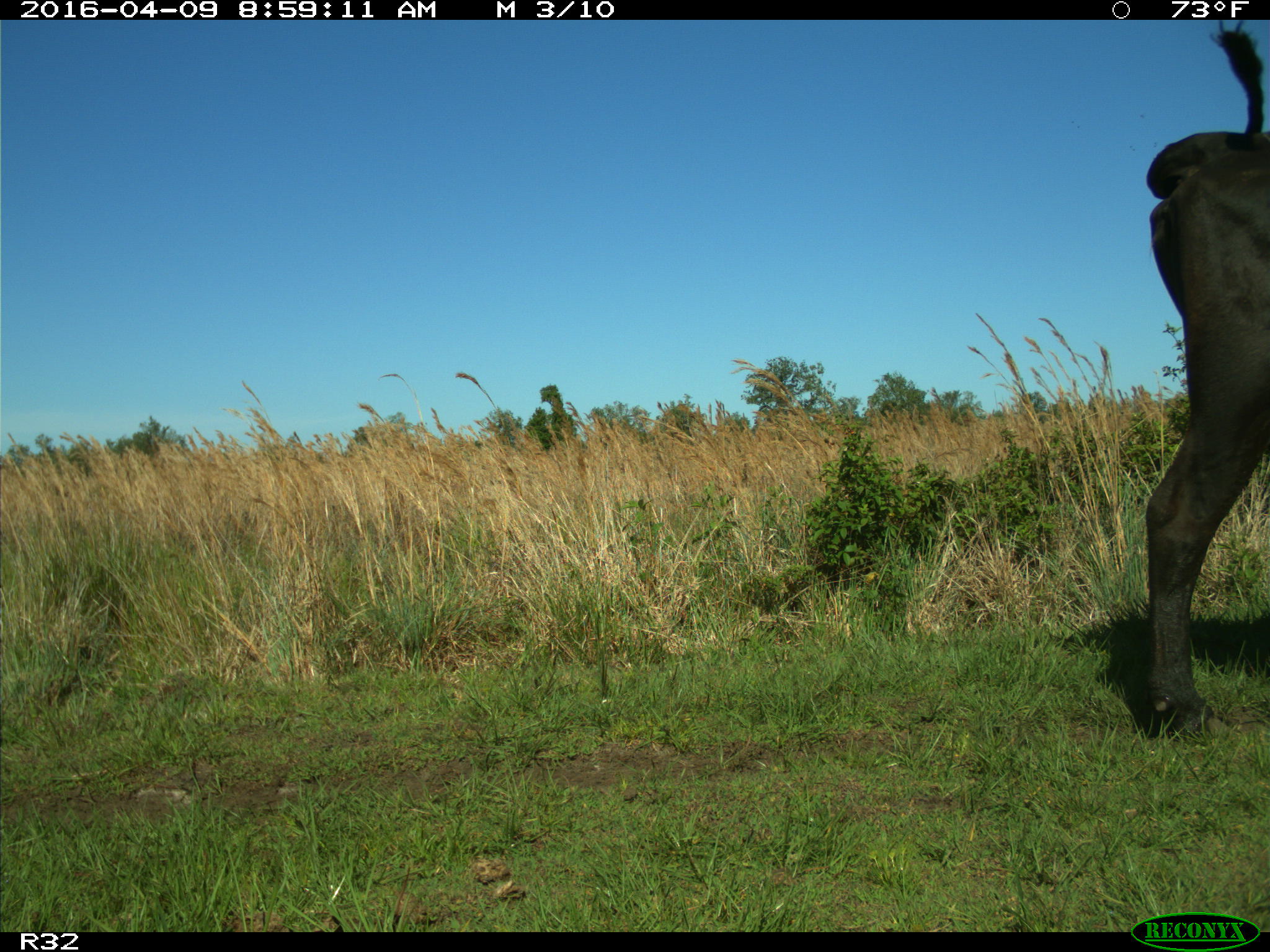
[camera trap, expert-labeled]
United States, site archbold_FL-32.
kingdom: Animalia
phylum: Chordata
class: Mammalia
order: Artiodactyla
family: Bovidae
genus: Bos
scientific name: Bos taurus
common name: domestic cow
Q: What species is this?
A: Bos taurus (domestic cow).